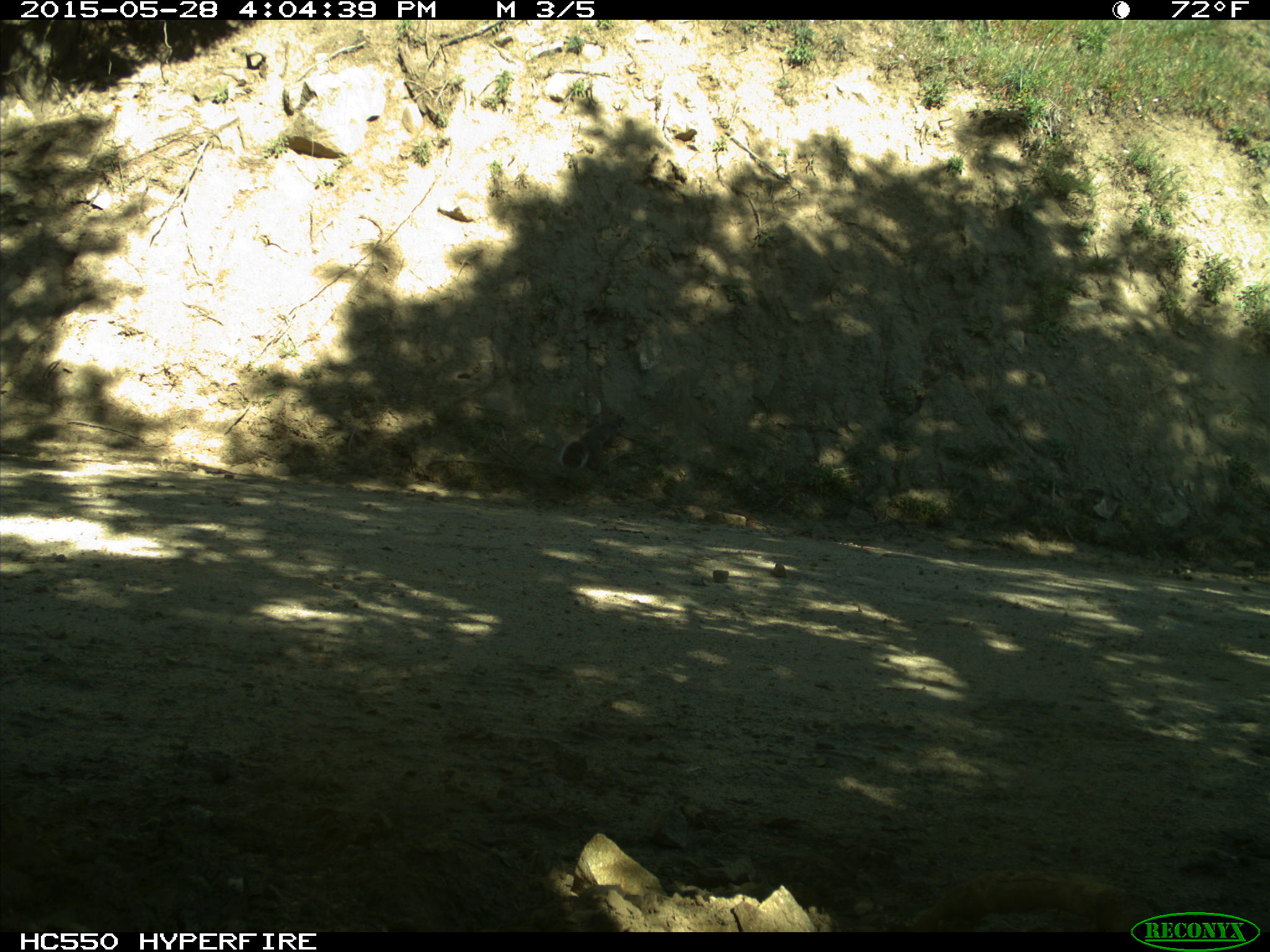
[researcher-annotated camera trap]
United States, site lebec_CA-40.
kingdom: Animalia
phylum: Chordata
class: Mammalia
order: Rodentia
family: Sciuridae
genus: Sciurus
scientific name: Sciurus carolinensis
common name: eastern gray squirrel